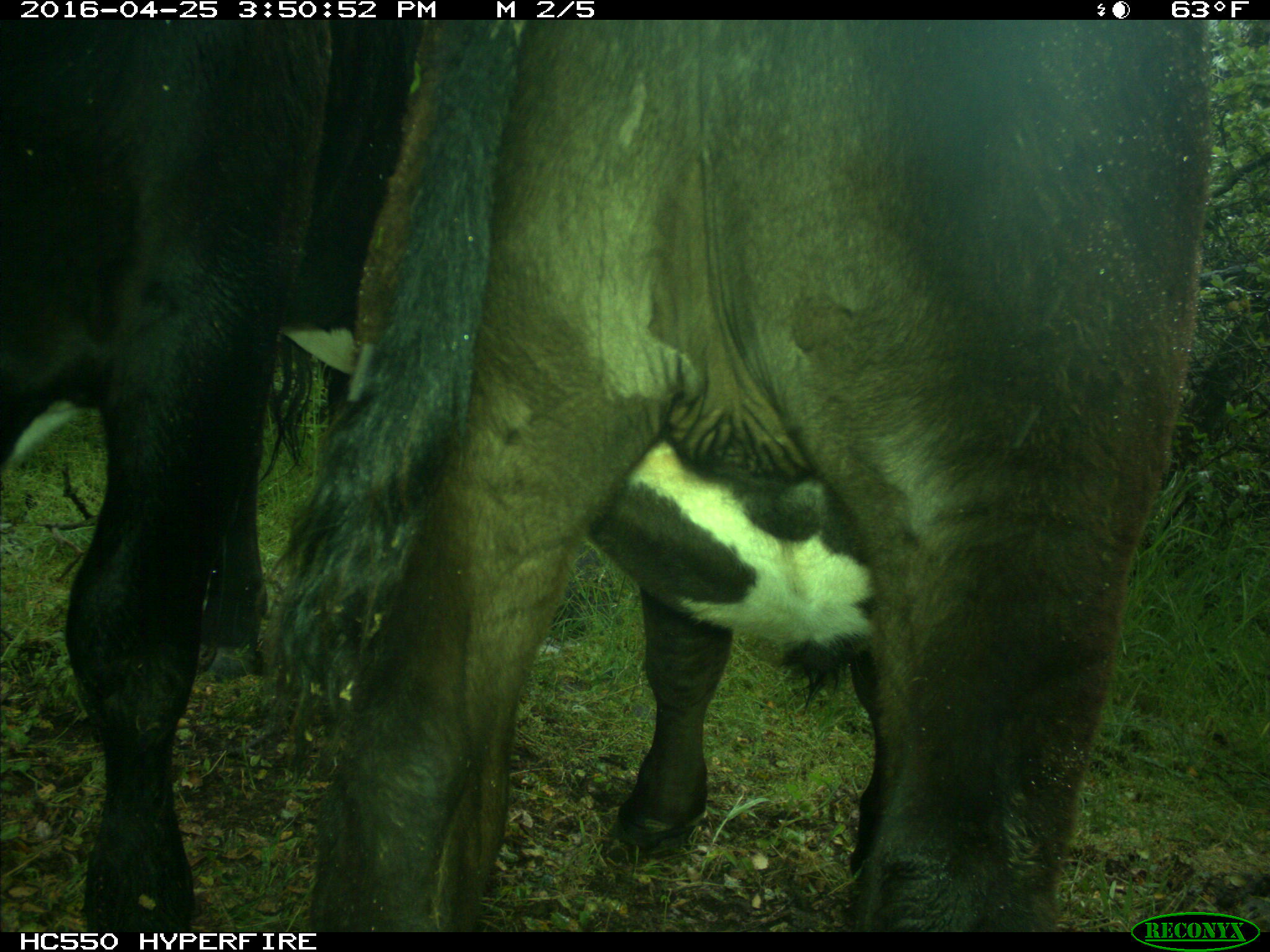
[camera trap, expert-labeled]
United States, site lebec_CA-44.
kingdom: Animalia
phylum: Chordata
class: Mammalia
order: Artiodactyla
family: Bovidae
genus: Bos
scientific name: Bos taurus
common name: domestic cow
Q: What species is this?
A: Bos taurus (domestic cow).